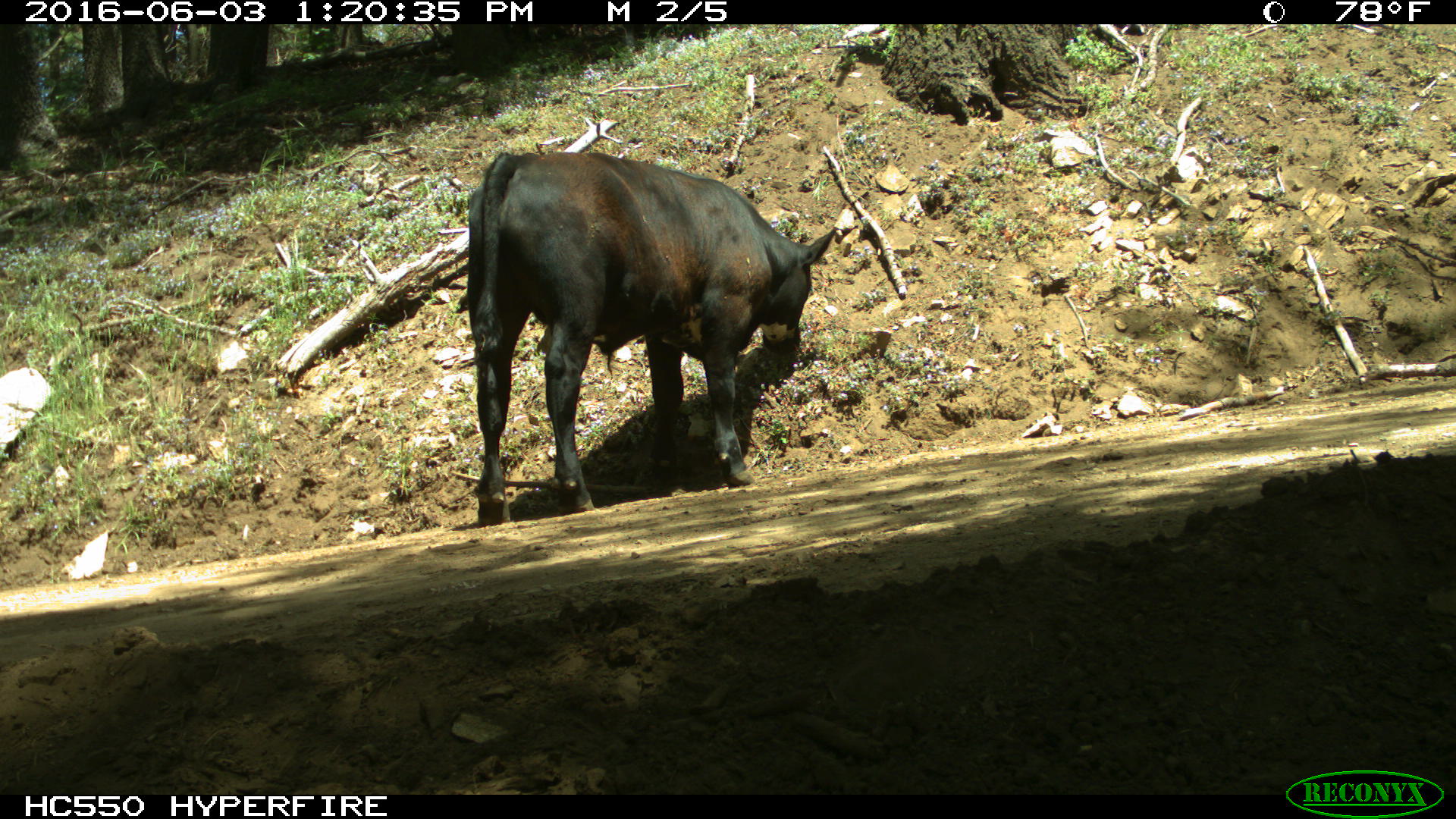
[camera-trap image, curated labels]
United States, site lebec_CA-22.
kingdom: Animalia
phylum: Chordata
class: Mammalia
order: Artiodactyla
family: Bovidae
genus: Bos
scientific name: Bos taurus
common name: domestic cow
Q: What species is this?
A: Bos taurus (domestic cow).